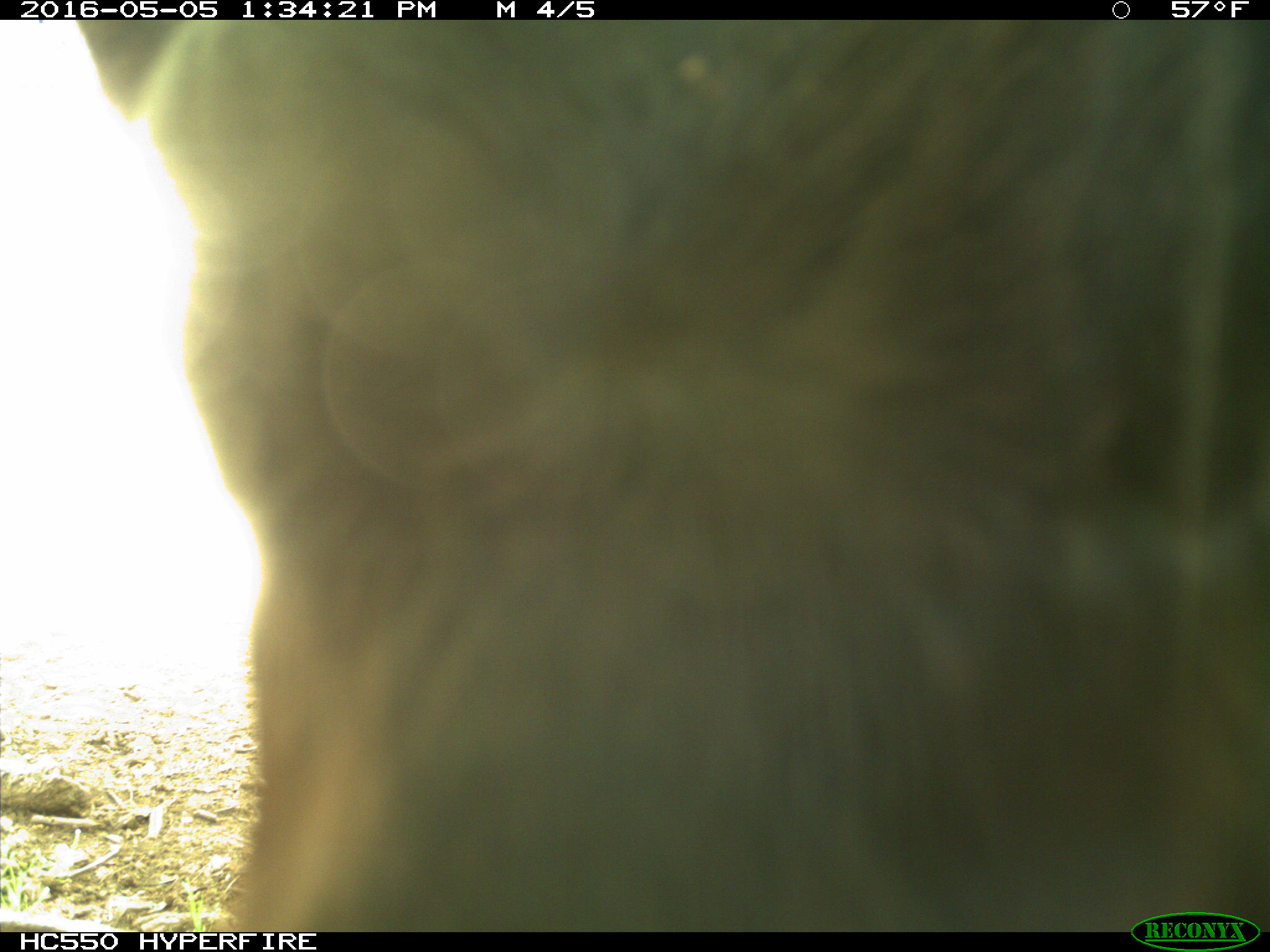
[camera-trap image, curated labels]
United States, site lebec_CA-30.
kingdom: Animalia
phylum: Chordata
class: Mammalia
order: Artiodactyla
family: Bovidae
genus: Bos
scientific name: Bos taurus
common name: domestic cow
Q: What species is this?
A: Bos taurus (domestic cow).